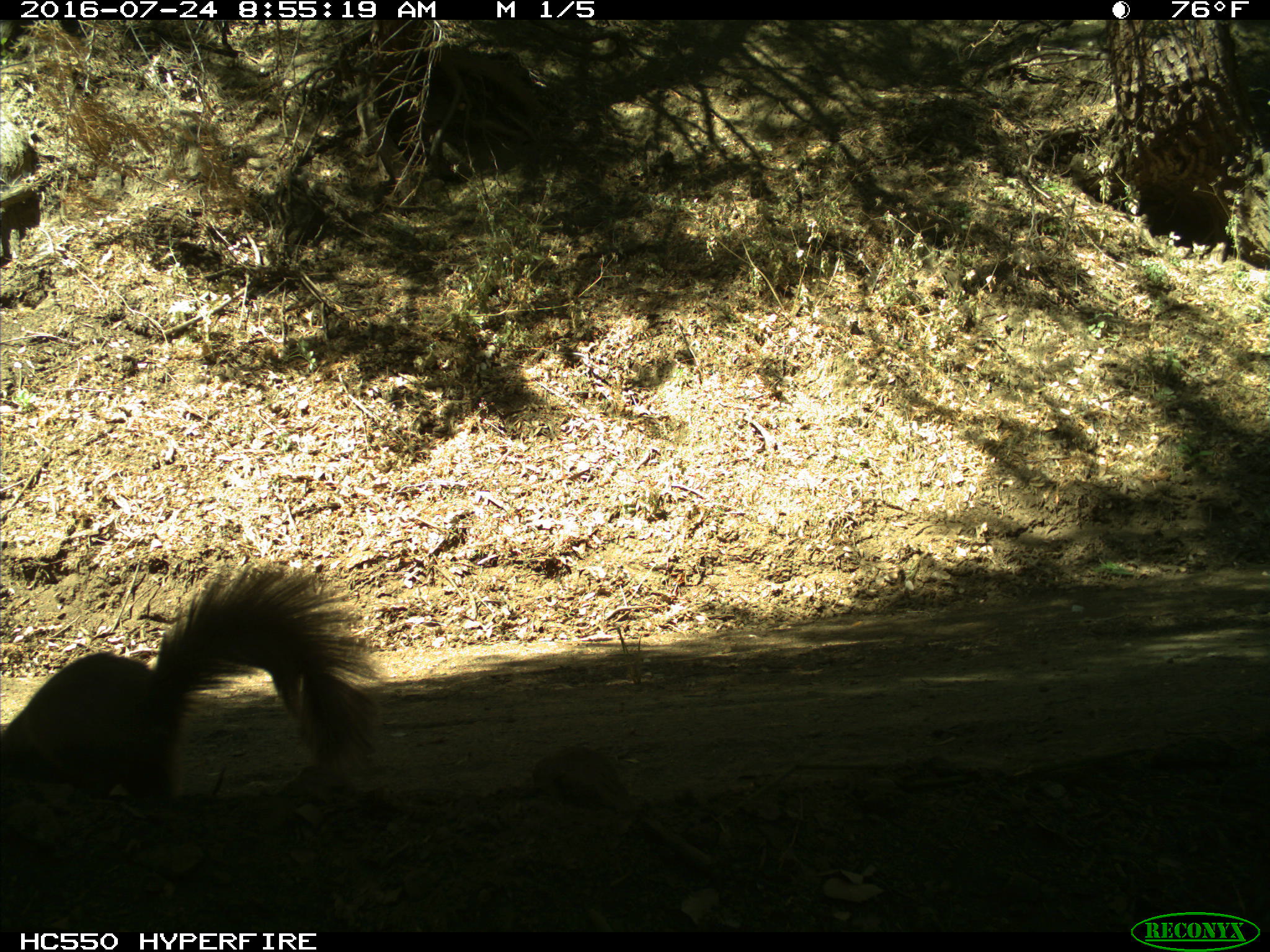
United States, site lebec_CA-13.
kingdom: Animalia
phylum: Chordata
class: Mammalia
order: Rodentia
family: Sciuridae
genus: Sciurus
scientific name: Sciurus carolinensis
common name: eastern gray squirrel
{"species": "Sciurus carolinensis (eastern gray squirrel)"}